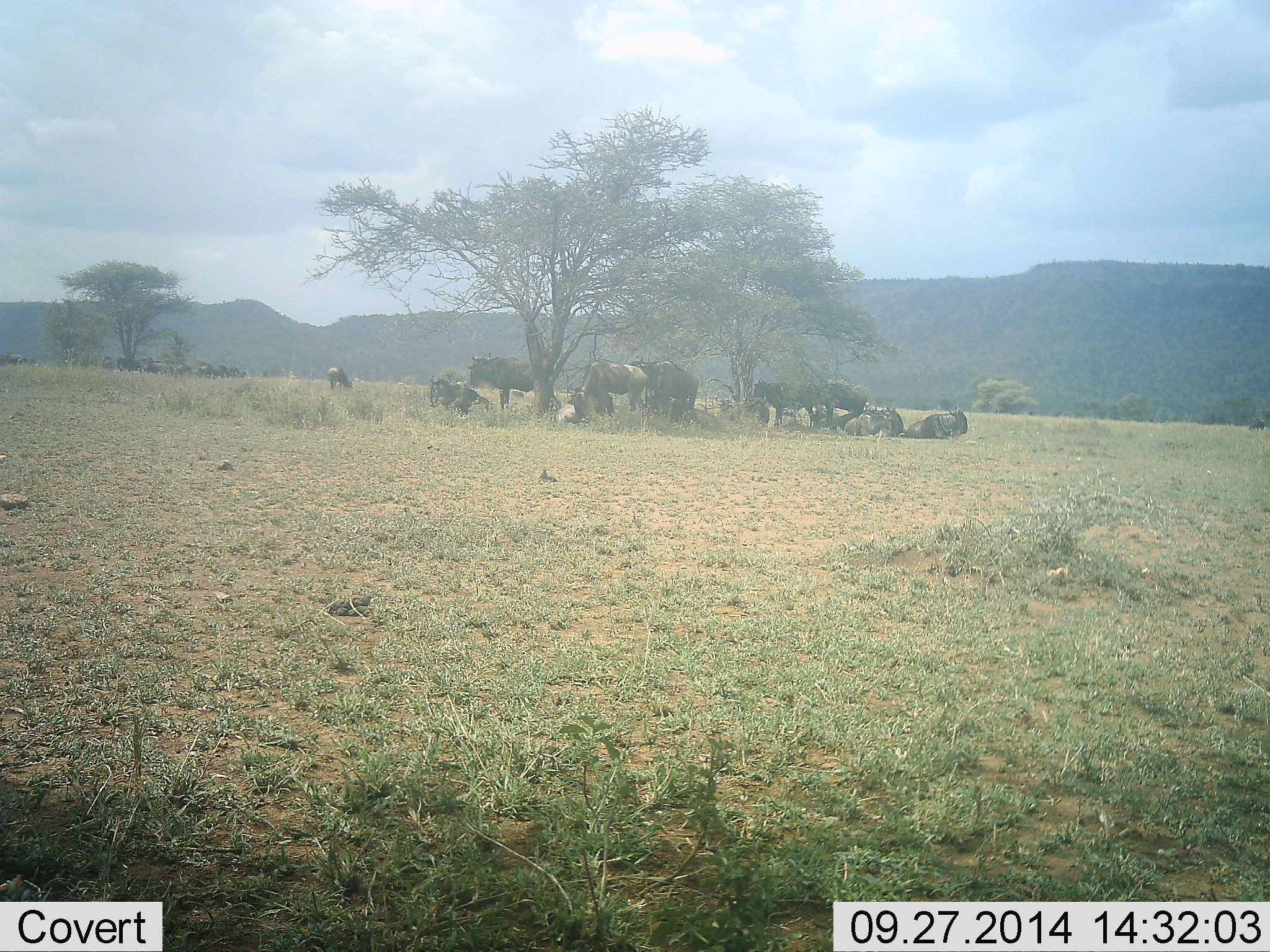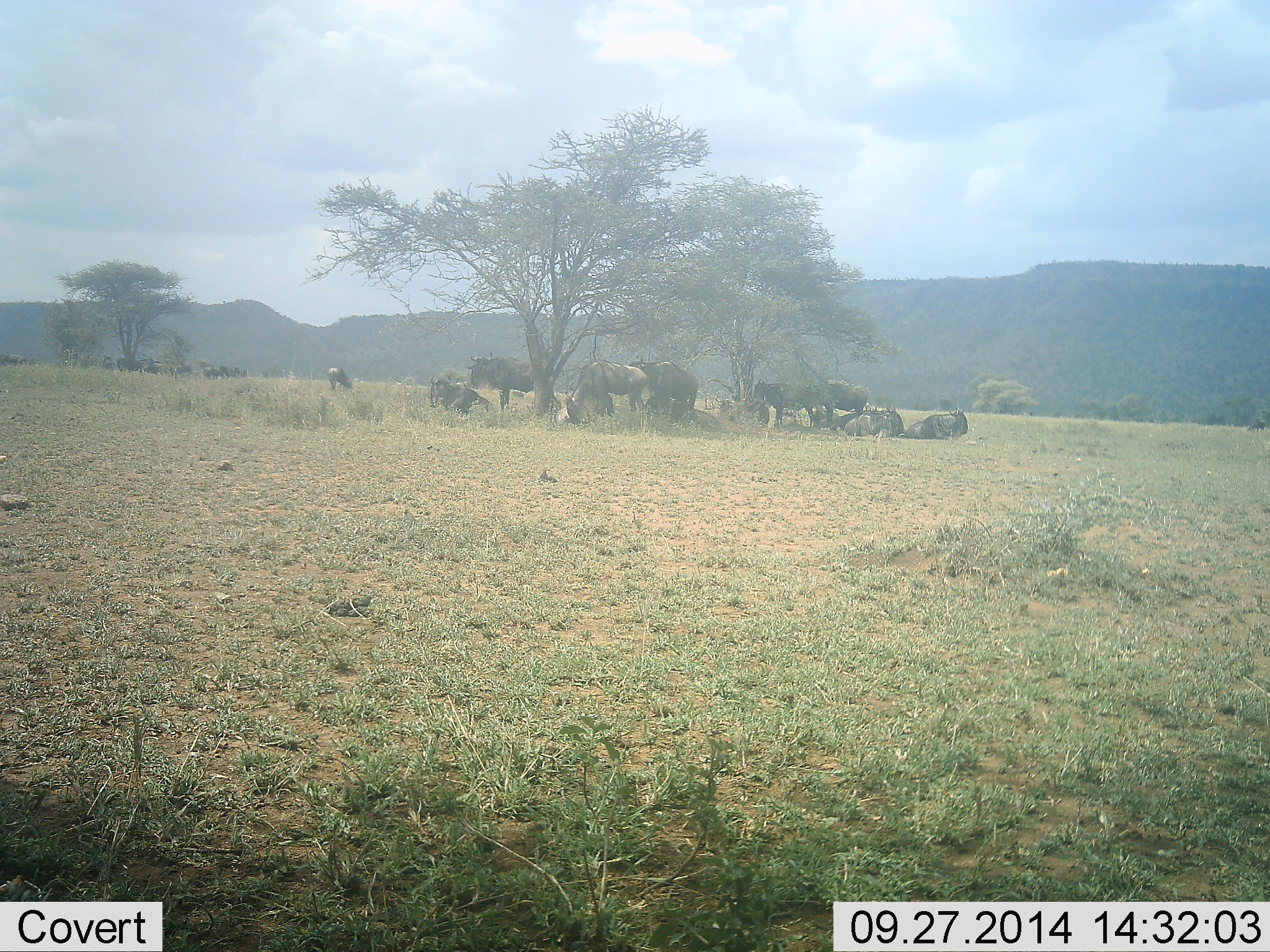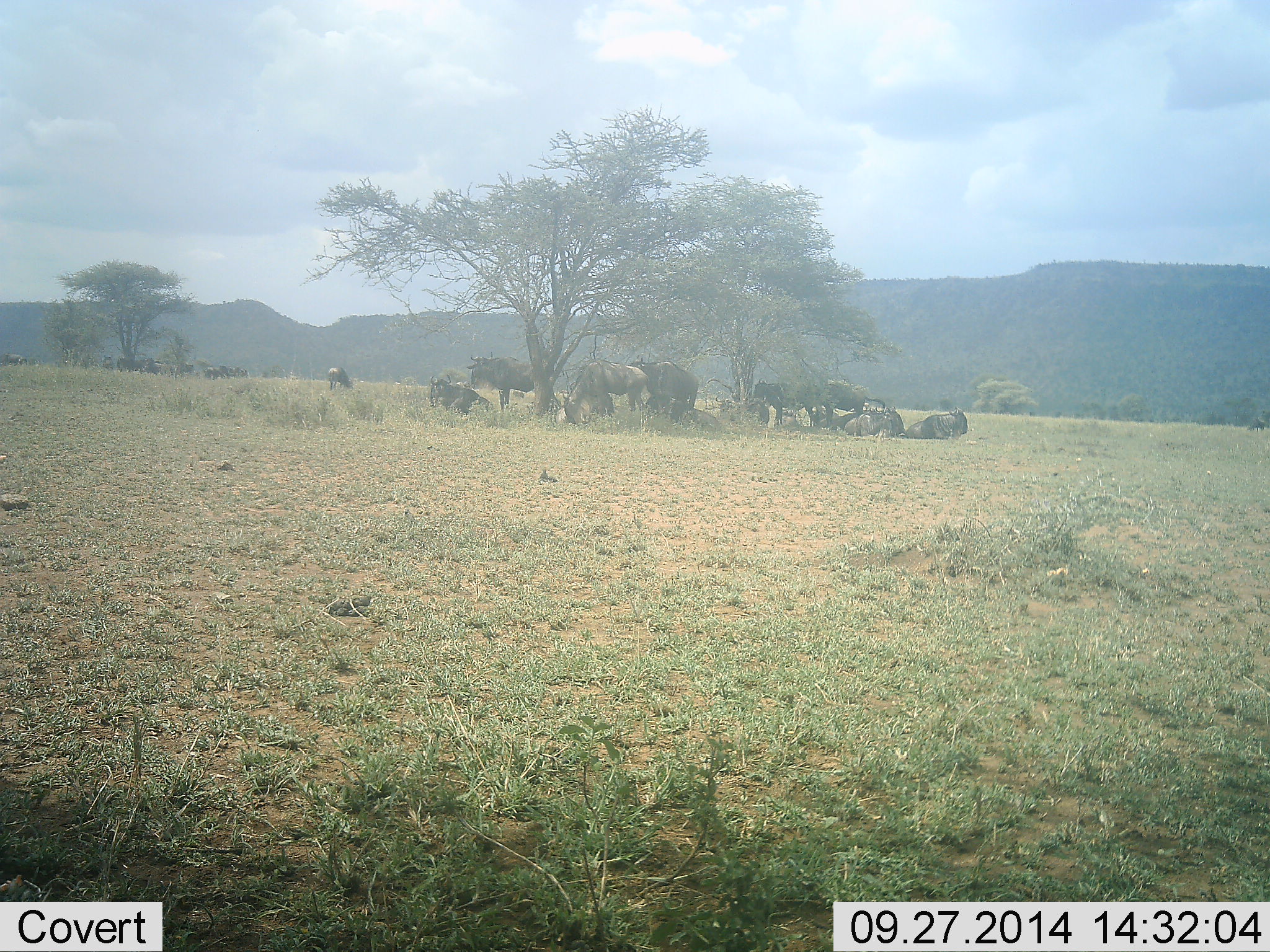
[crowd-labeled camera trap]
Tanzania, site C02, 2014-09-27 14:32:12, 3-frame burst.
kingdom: Animalia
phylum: Chordata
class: Mammalia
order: Artiodactyla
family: Bovidae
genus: Connochaetes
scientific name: Connochaetes taurinus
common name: blue wildebeest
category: wildebeest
Wildebeest (blue wildebeest) (Connochaetes taurinus), count 11-50. Behavior (volunteer vote fractions): standing 70%, resting 80%, moving 20%, interacting 10%. Young present (vote fraction): 0%. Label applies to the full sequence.